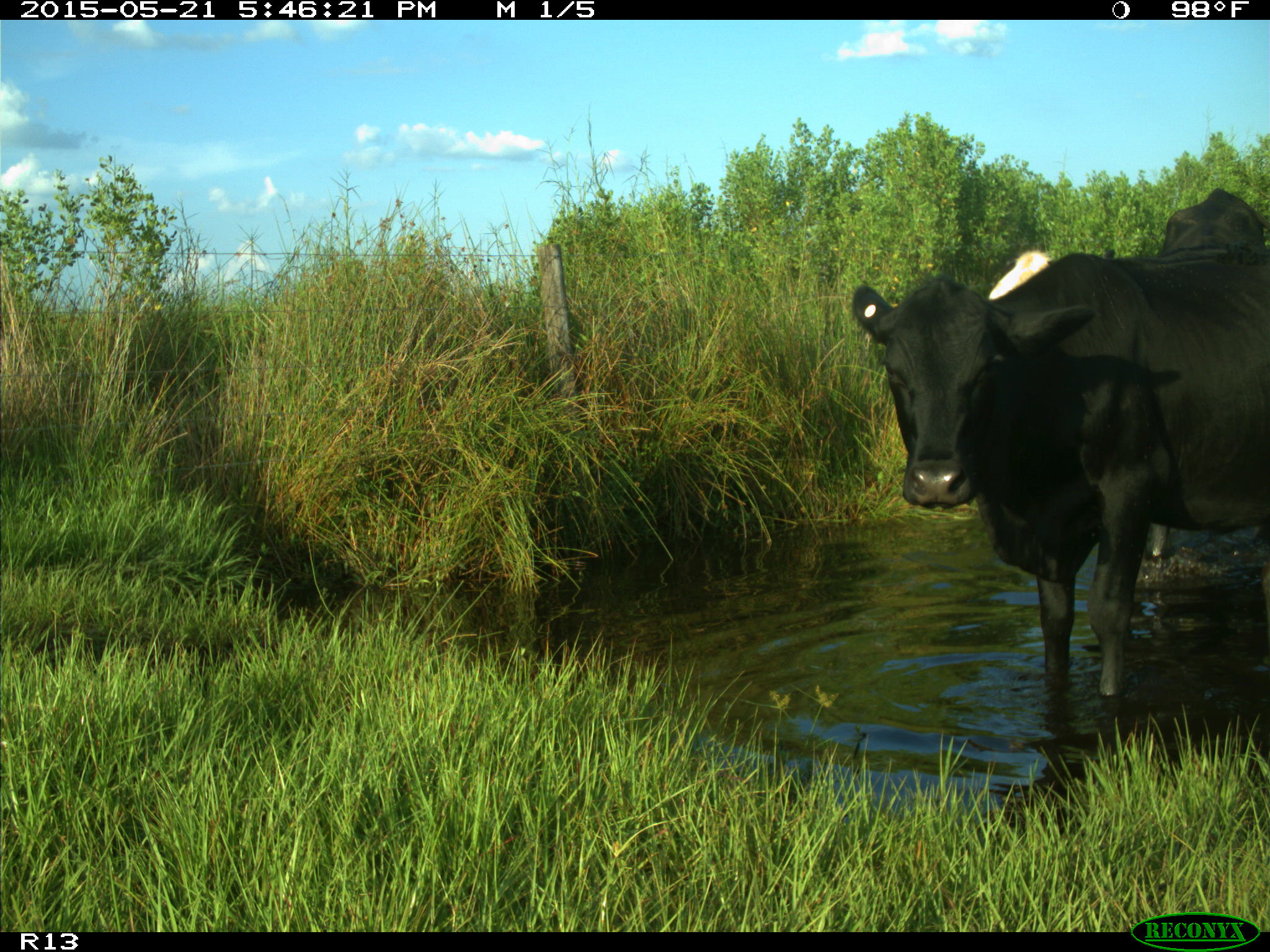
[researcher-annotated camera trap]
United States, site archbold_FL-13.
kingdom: Animalia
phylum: Chordata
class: Mammalia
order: Artiodactyla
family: Bovidae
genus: Bos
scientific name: Bos taurus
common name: domestic cow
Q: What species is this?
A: Bos taurus (domestic cow).